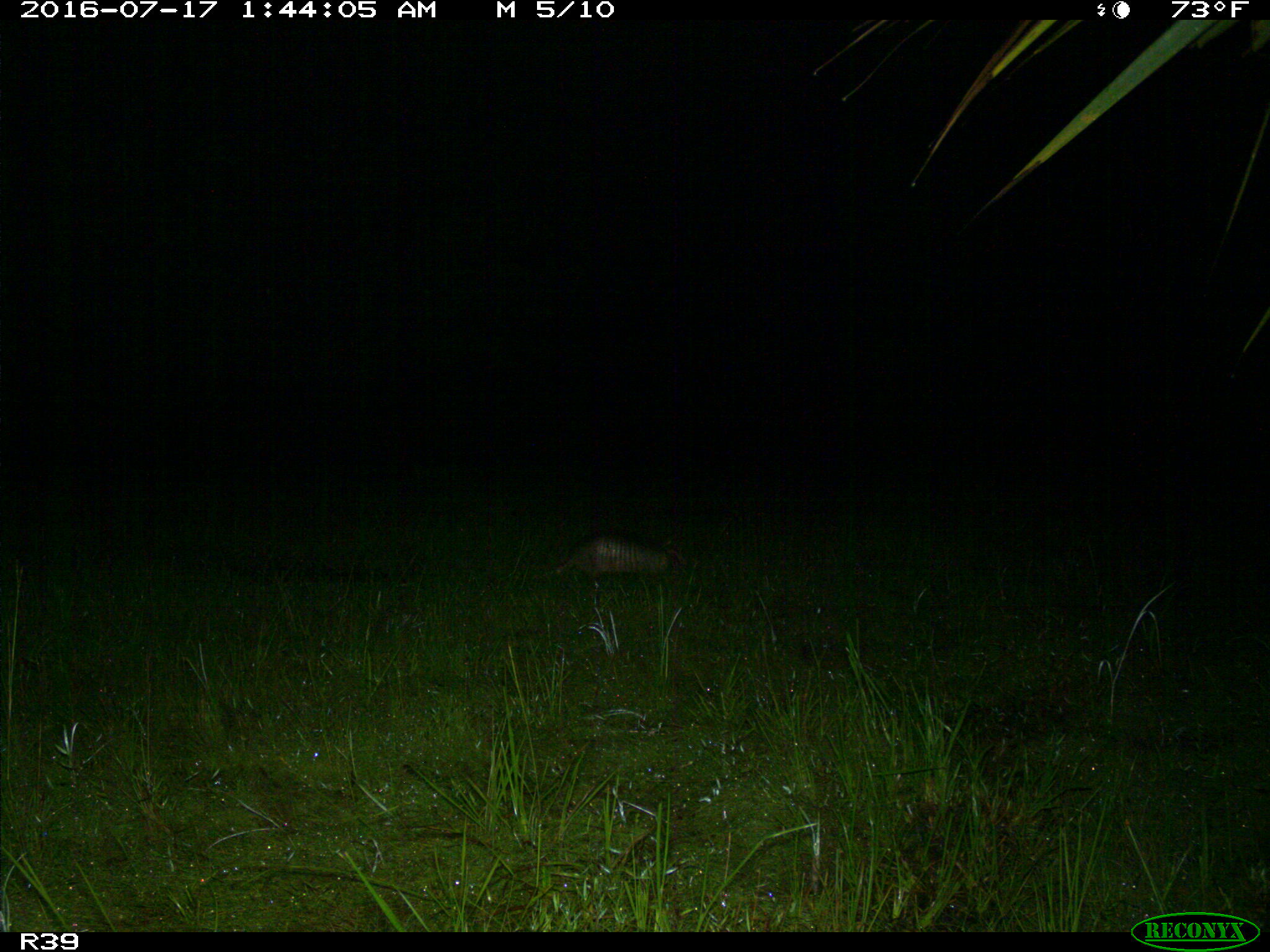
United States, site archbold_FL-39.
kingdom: Animalia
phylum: Chordata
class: Mammalia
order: Cingulata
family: Dasypodidae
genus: Dasypus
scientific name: Dasypus novemcinctus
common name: nine-banded armadillo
Dasypus novemcinctus (nine-banded armadillo).